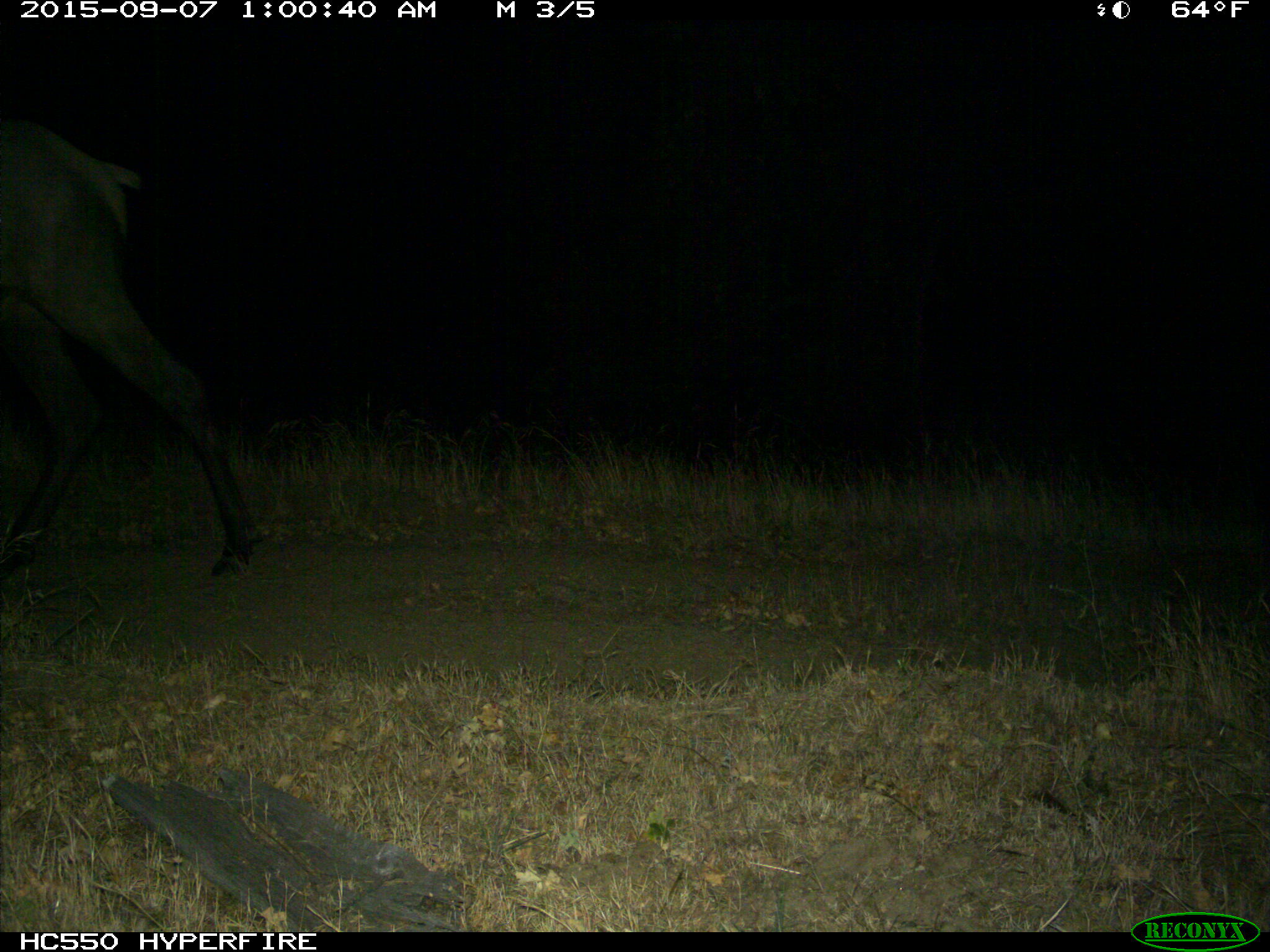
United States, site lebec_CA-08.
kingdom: Animalia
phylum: Chordata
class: Mammalia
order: Artiodactyla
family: Cervidae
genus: Cervus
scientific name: Cervus canadensis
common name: elk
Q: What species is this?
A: Cervus canadensis (elk).